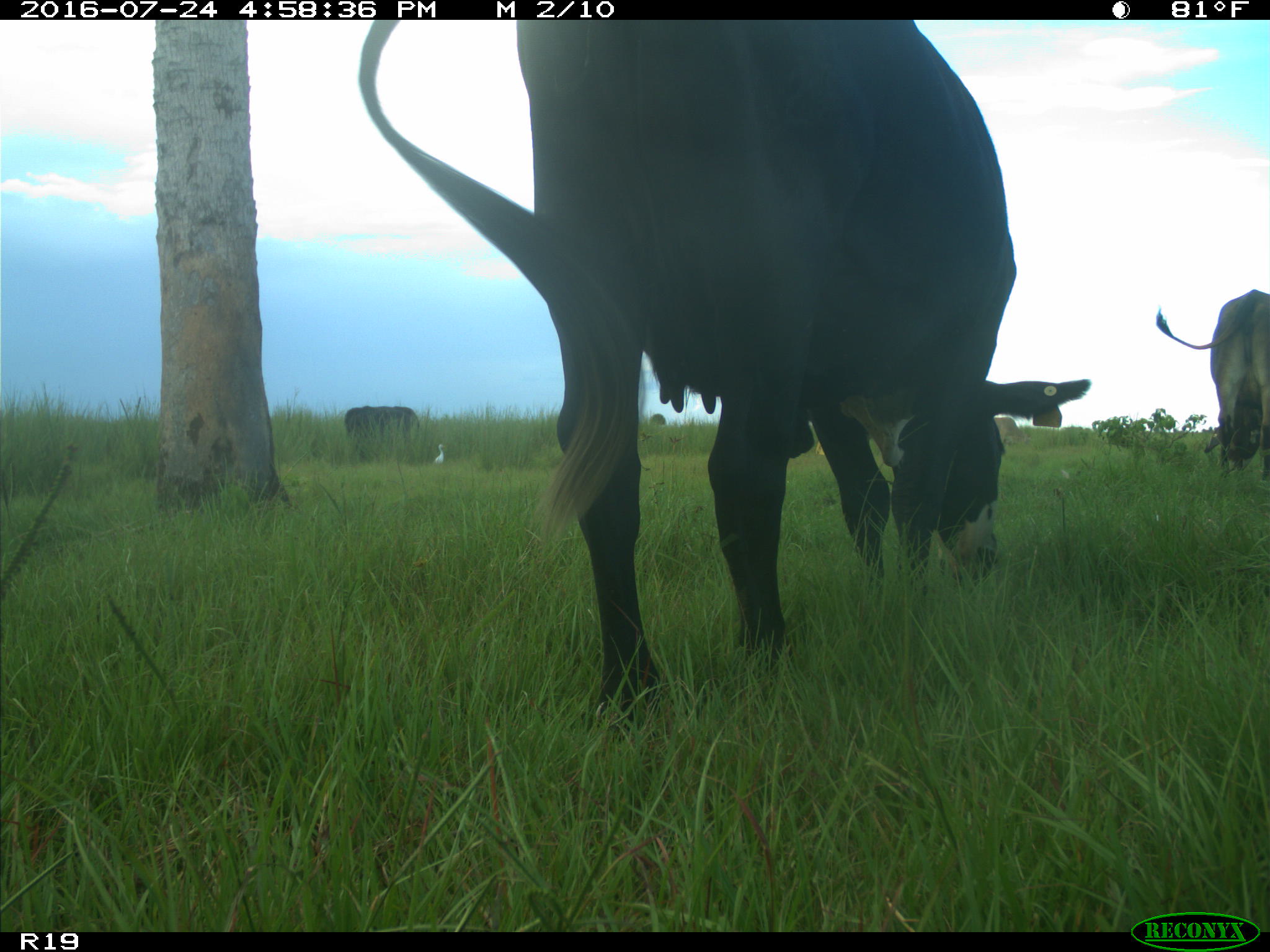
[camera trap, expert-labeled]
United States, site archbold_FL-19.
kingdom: Animalia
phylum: Chordata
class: Mammalia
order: Artiodactyla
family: Bovidae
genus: Bos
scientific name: Bos taurus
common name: domestic cow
Bos taurus (domestic cow).